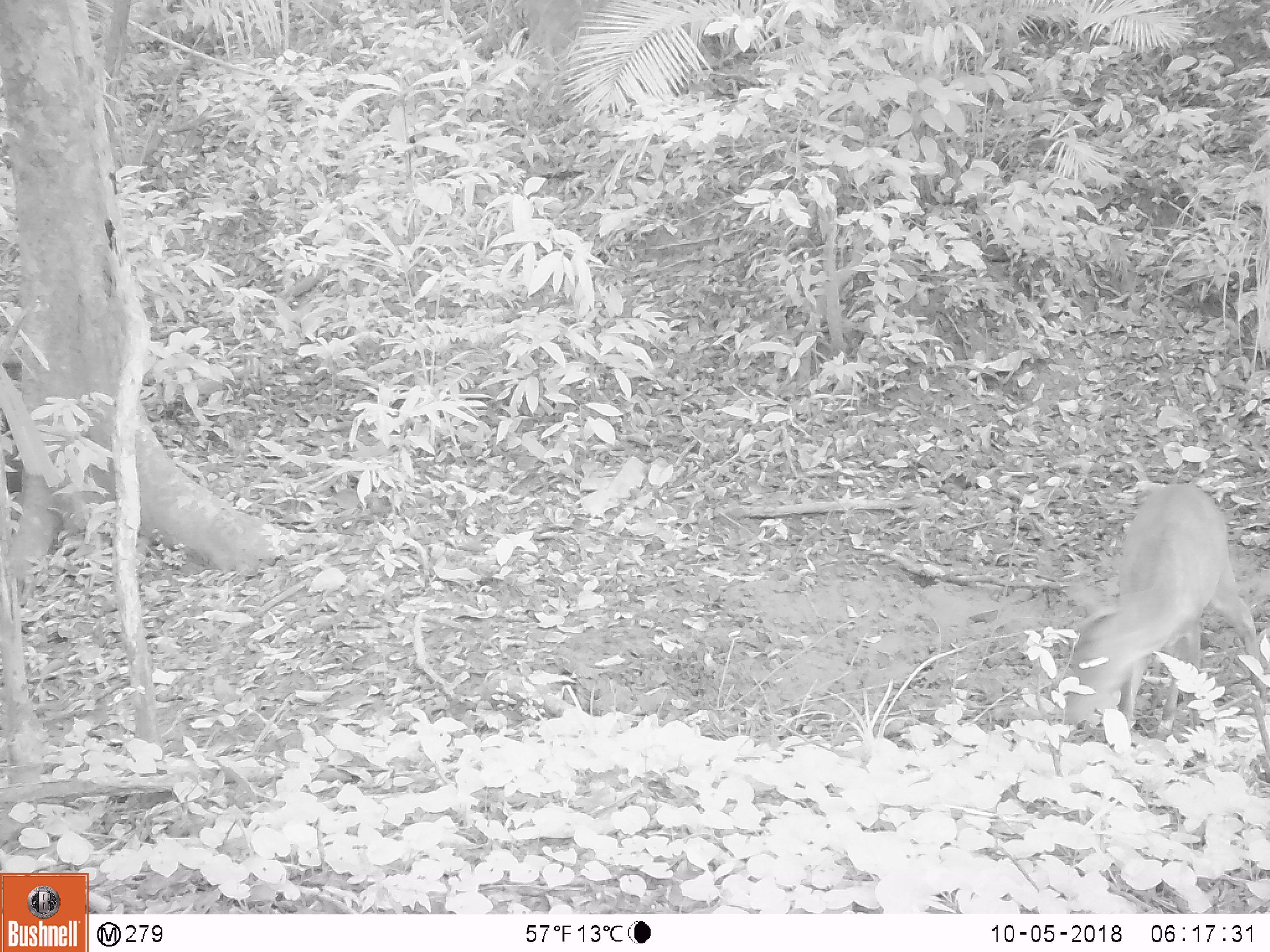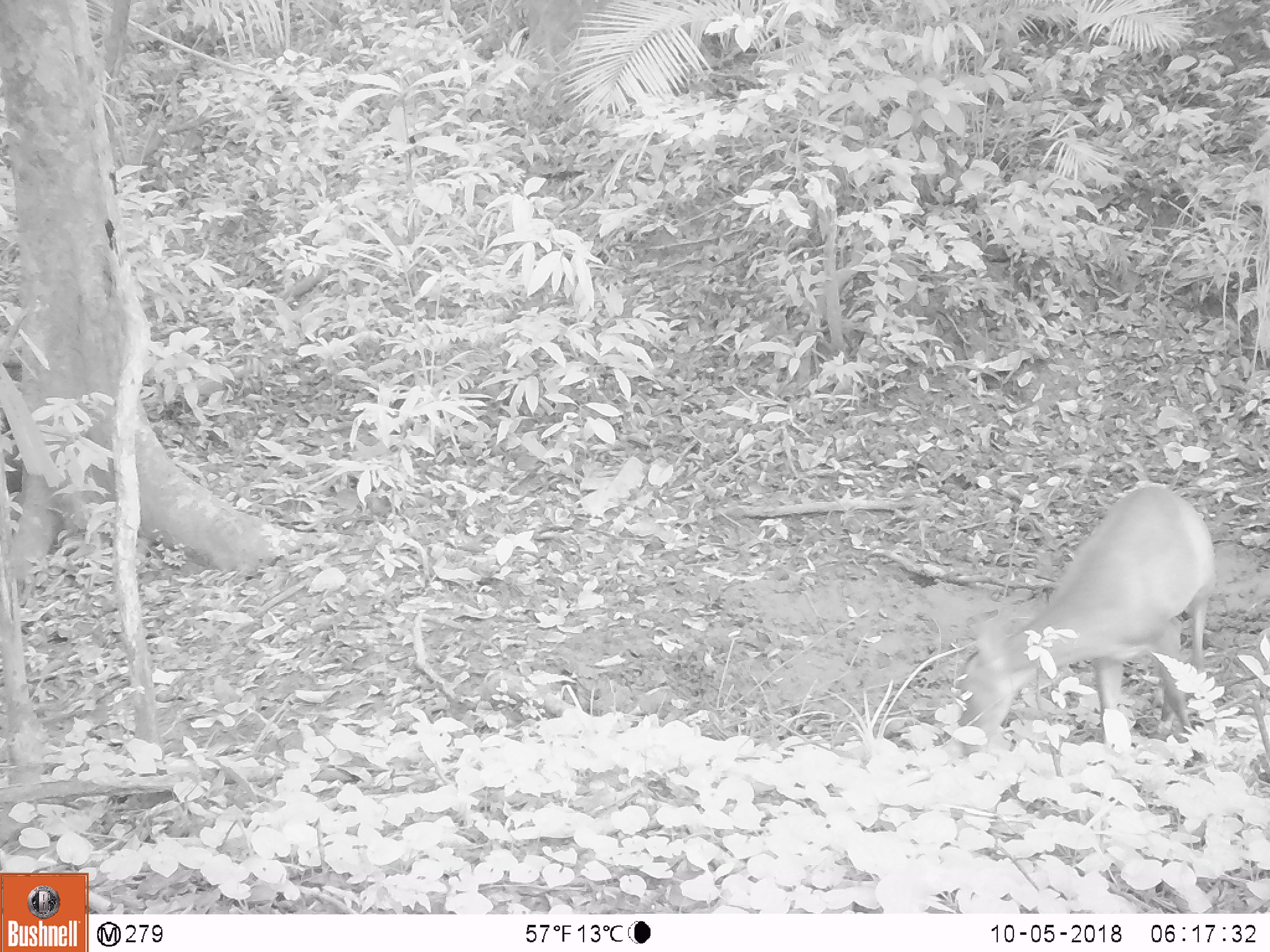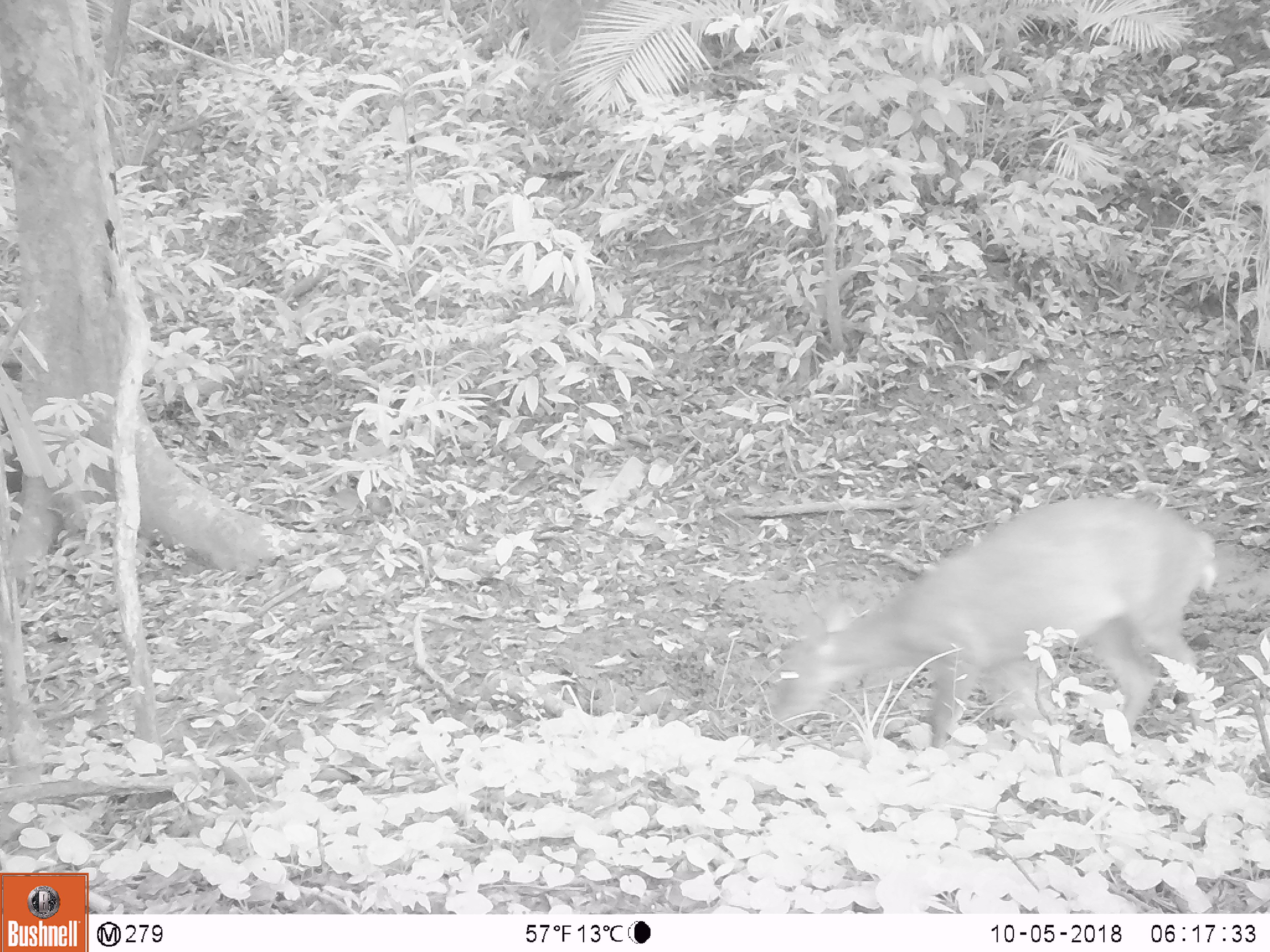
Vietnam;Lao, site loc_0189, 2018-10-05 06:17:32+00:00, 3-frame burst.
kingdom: Animalia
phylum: Chordata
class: Mammalia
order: Artiodactyla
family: Cervidae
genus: Muntiacus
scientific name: Muntiacus vuquangensis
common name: large-antlered muntjac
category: large antlered muntjac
Large antlered muntjac (large-antlered muntjac) (Muntiacus vuquangensis). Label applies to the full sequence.